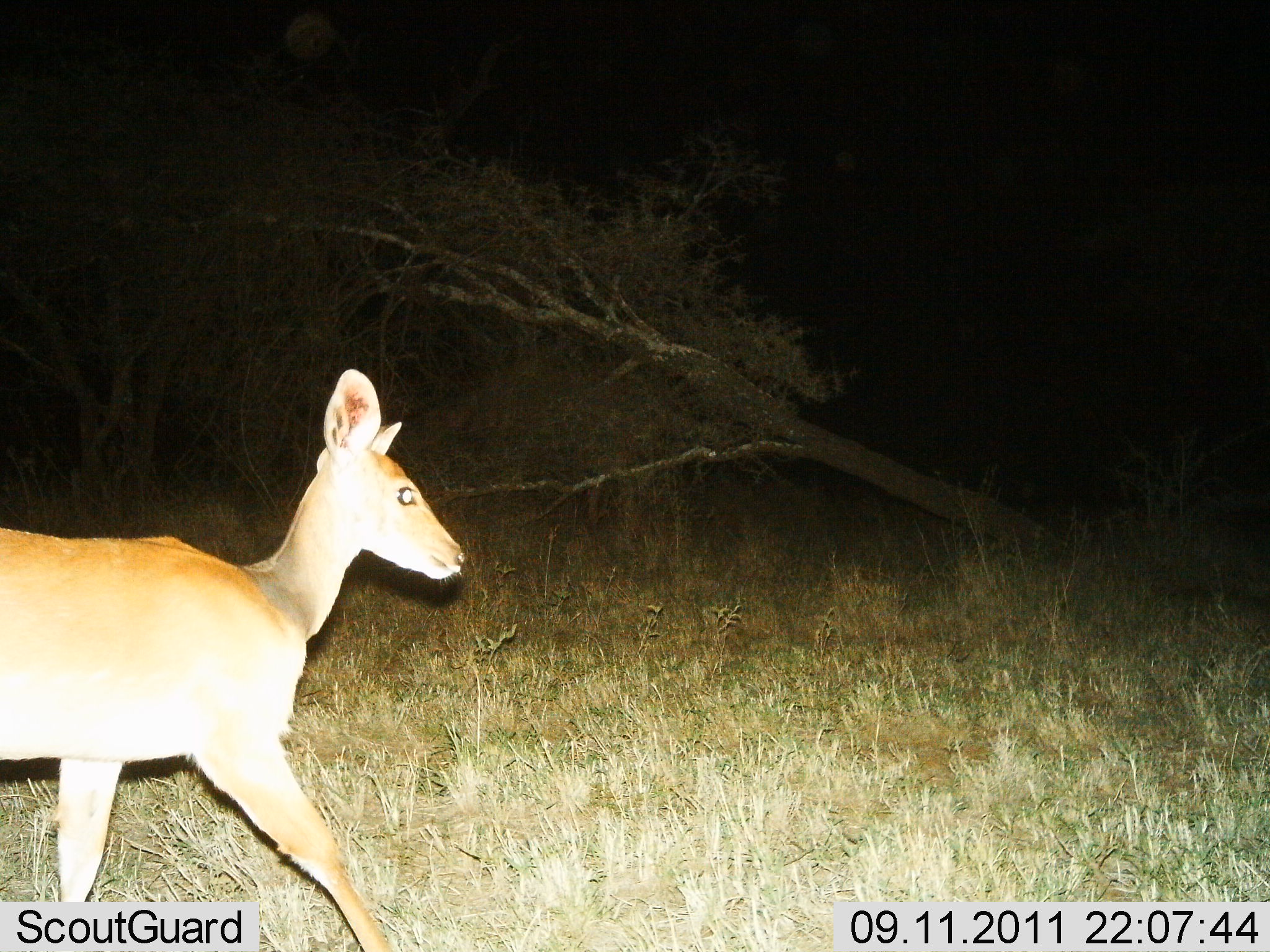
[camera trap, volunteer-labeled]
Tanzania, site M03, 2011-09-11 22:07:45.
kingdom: Animalia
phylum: Chordata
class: Mammalia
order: Artiodactyla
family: Bovidae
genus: Redunca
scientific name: Redunca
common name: reedbuck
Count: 1.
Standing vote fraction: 33%.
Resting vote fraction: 0%.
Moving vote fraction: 67%.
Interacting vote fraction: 0%.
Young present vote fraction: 0%.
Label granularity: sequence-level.